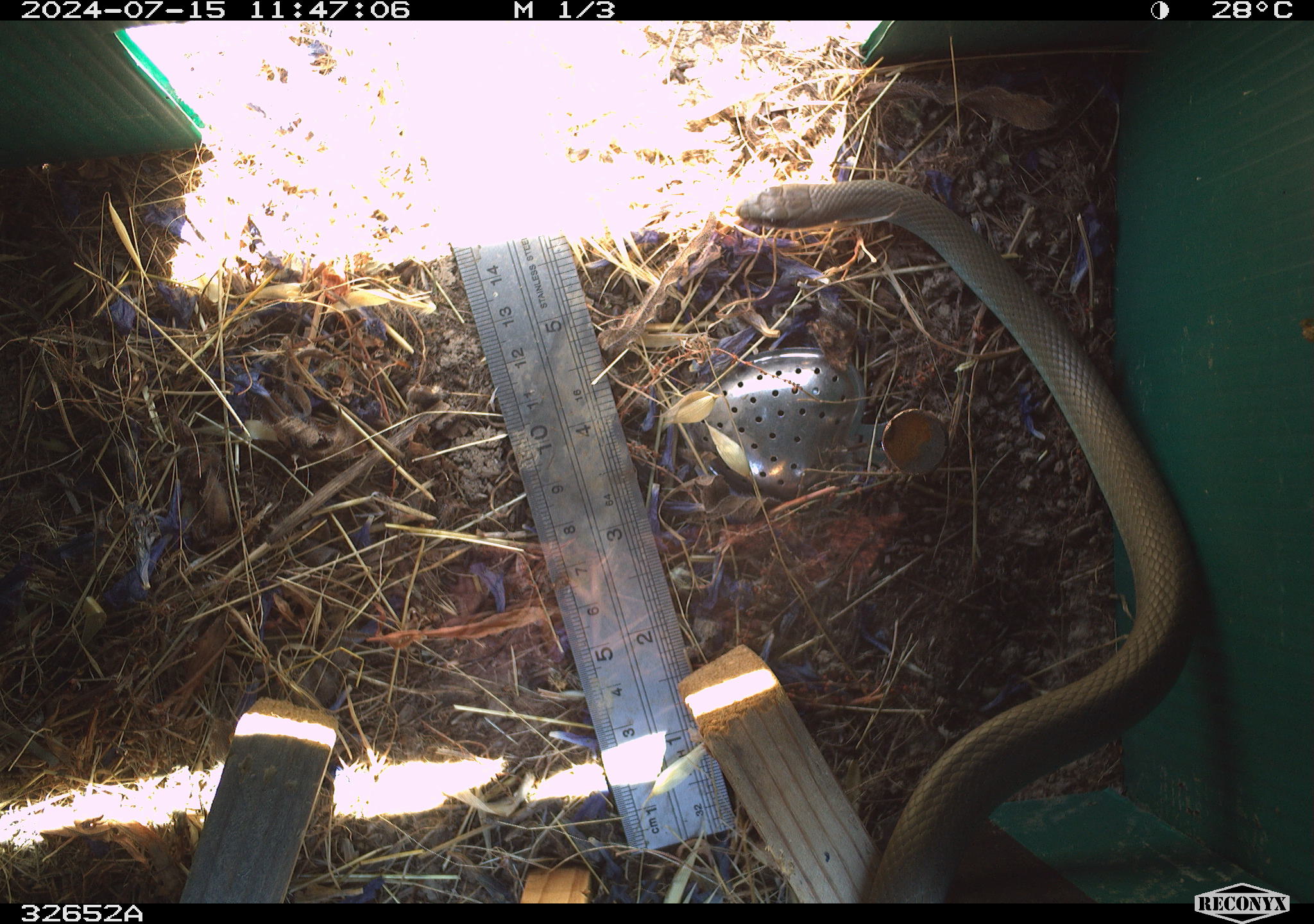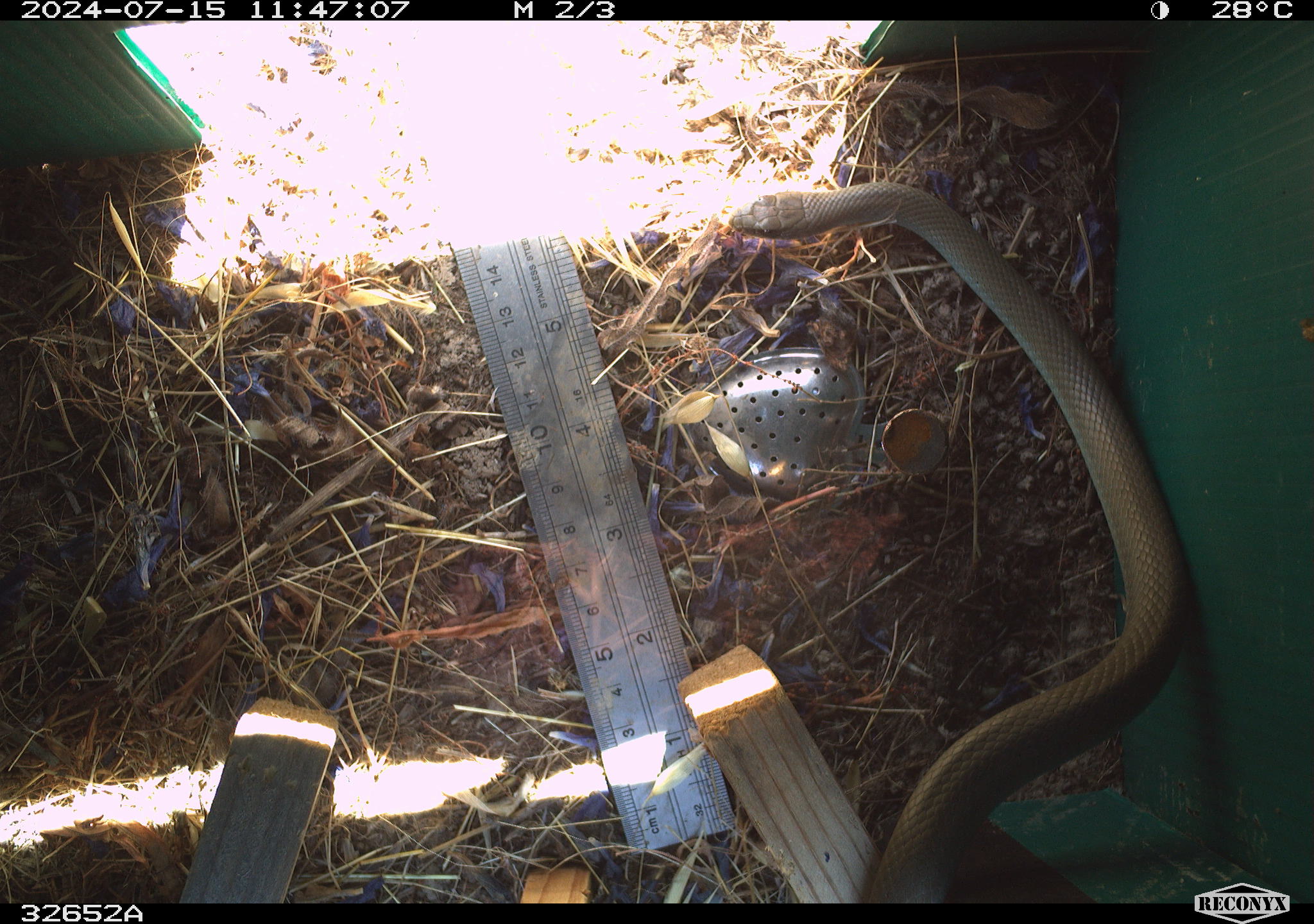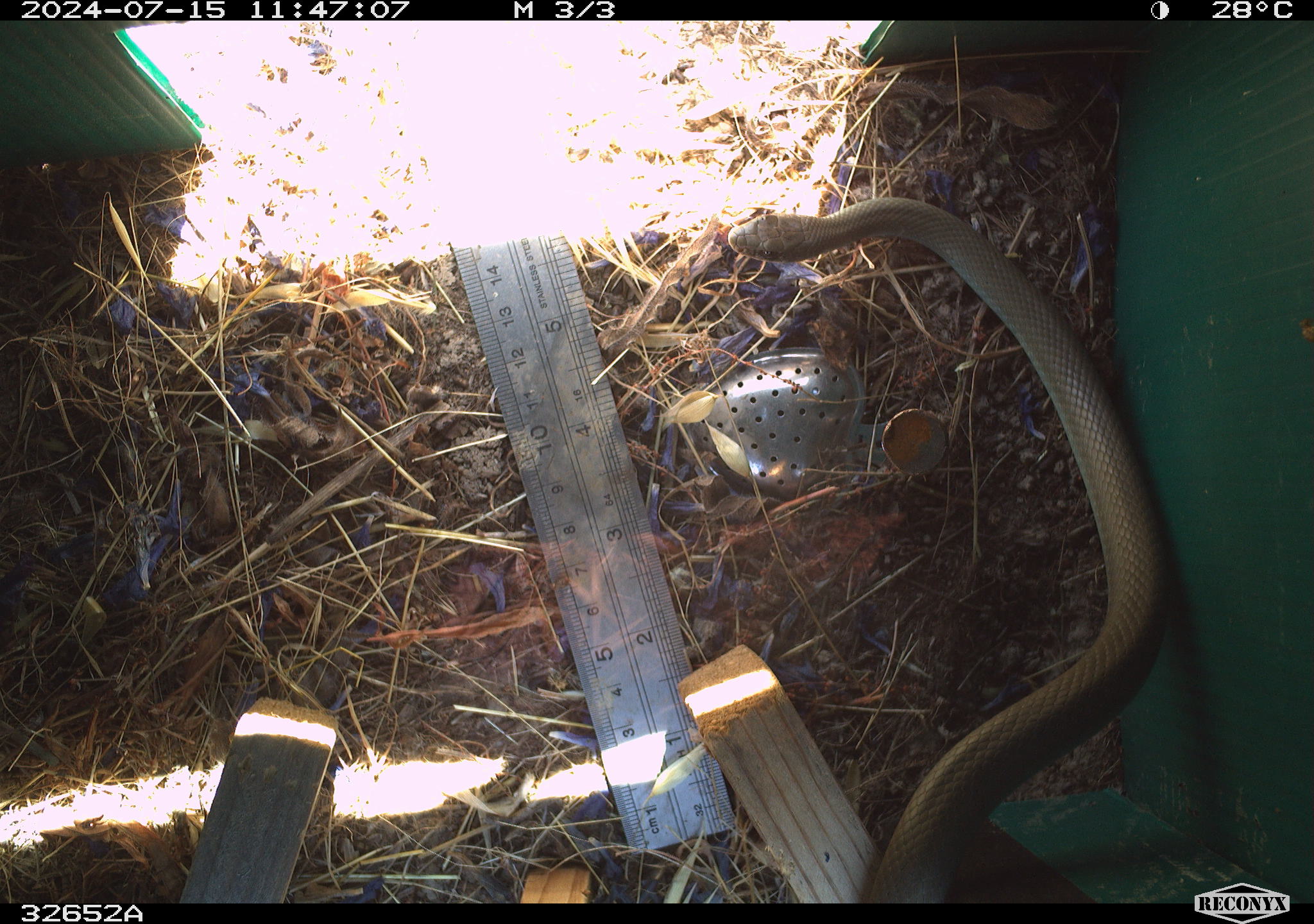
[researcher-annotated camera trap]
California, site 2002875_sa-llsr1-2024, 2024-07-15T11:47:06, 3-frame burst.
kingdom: Animalia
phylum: Chordata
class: Reptilia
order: Squamata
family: Colubridae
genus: Coluber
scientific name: Coluber constrictor mormon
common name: western yellow-bellied racer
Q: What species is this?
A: Western yellow-bellied racer (Coluber constrictor mormon).